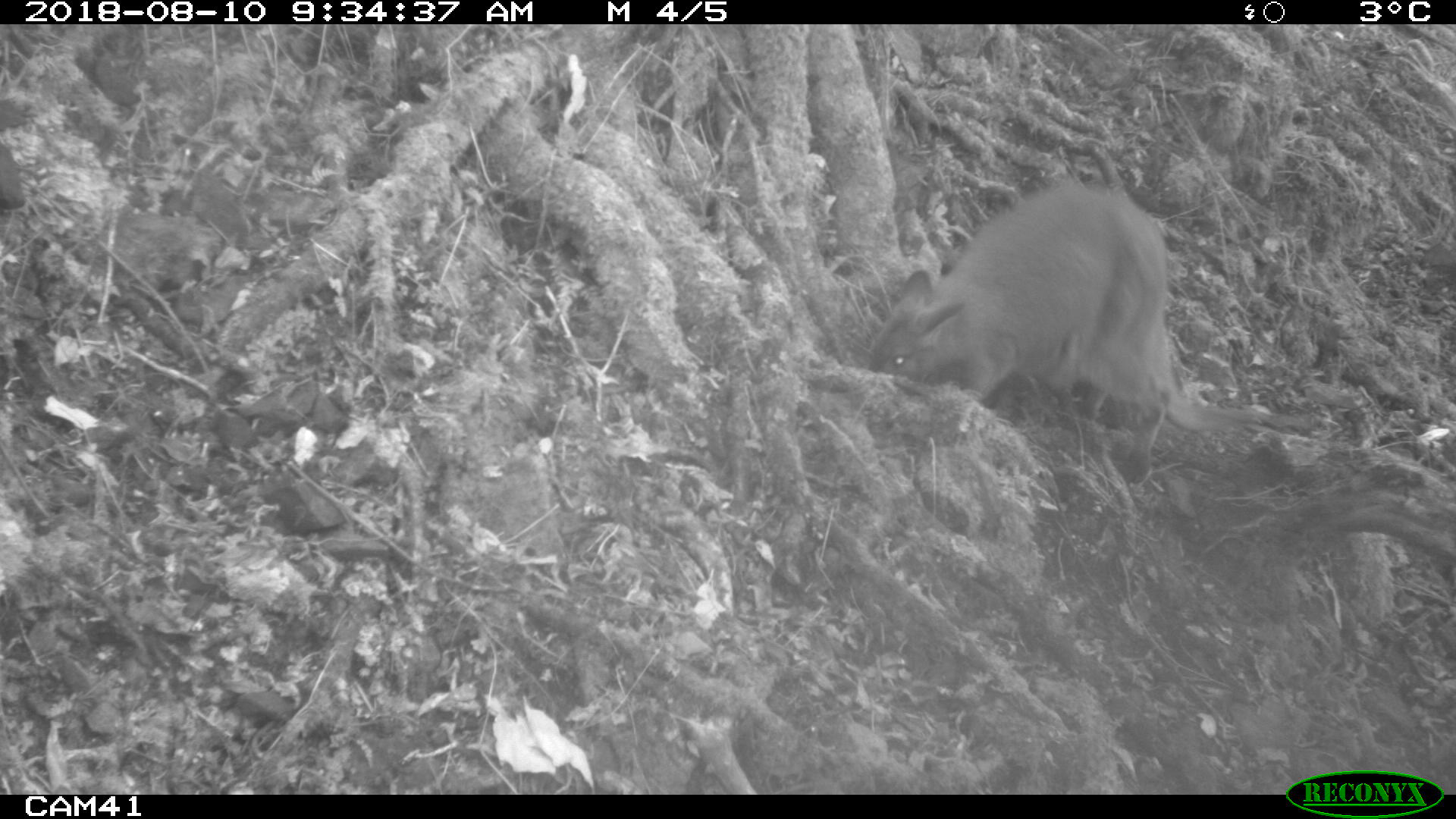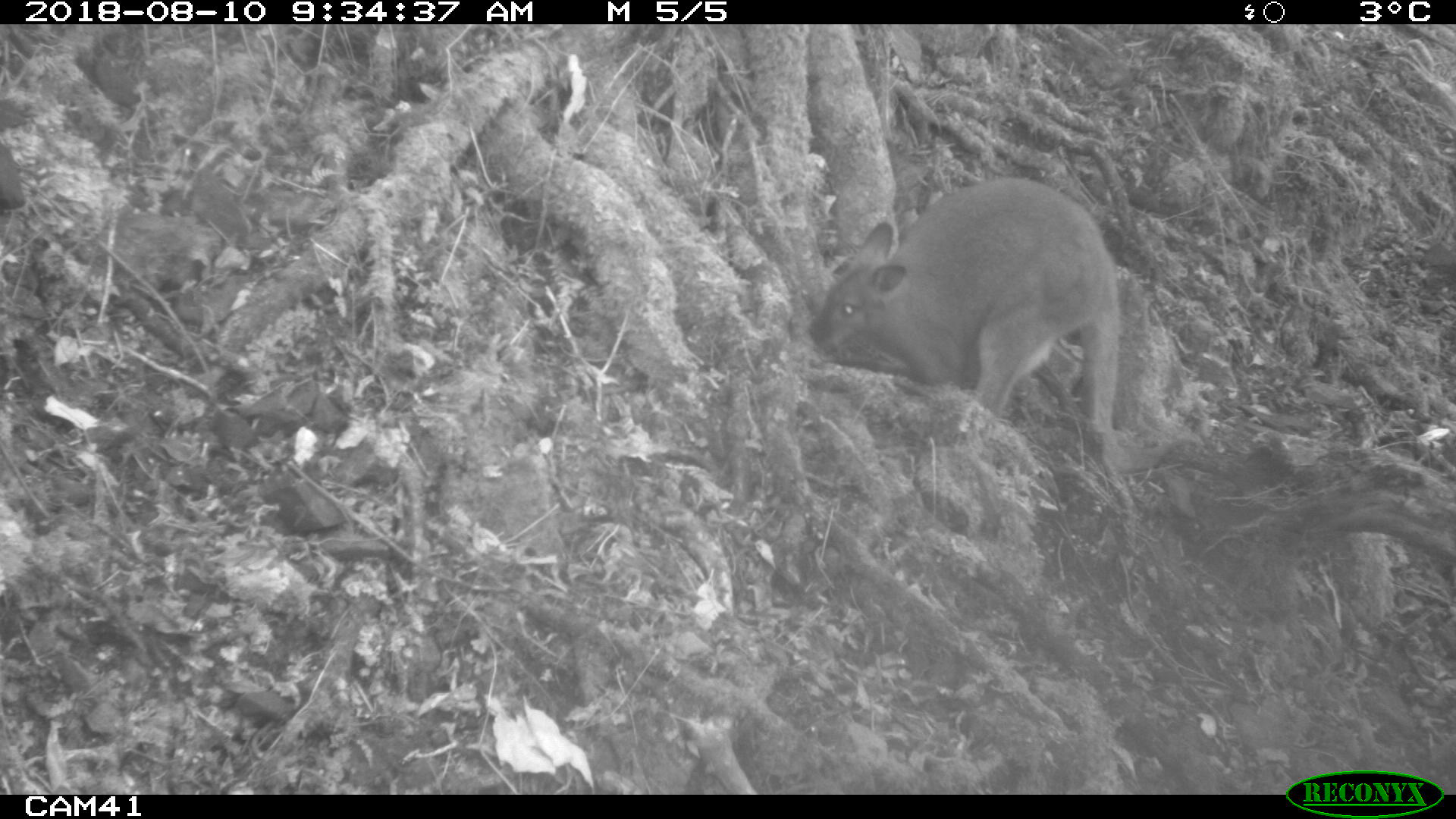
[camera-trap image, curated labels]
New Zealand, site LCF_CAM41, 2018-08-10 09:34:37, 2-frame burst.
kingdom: Animalia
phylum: Chordata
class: Mammalia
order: Diprotodontia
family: Macropodidae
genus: Notamacropus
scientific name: Notamacropus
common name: wallaby